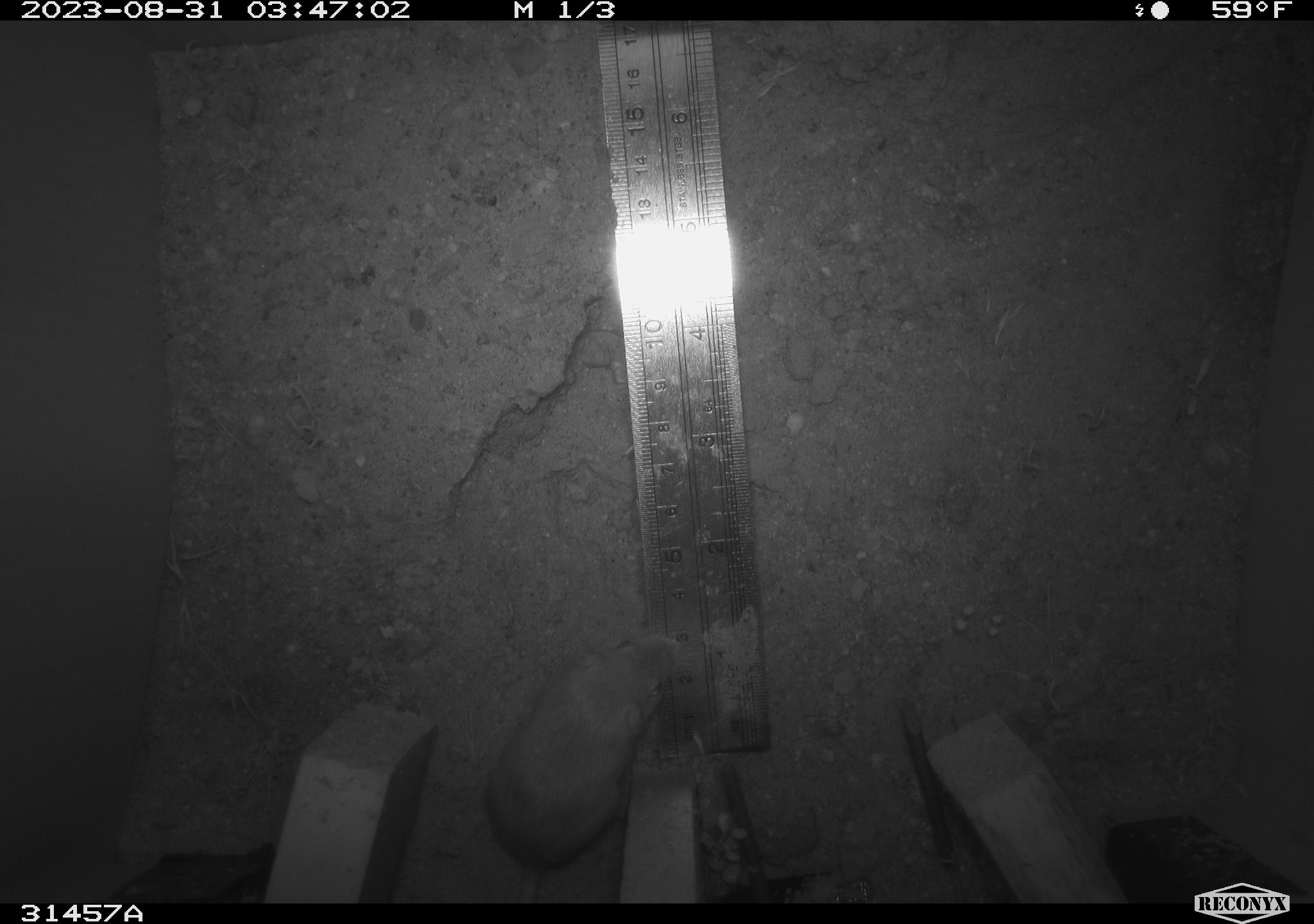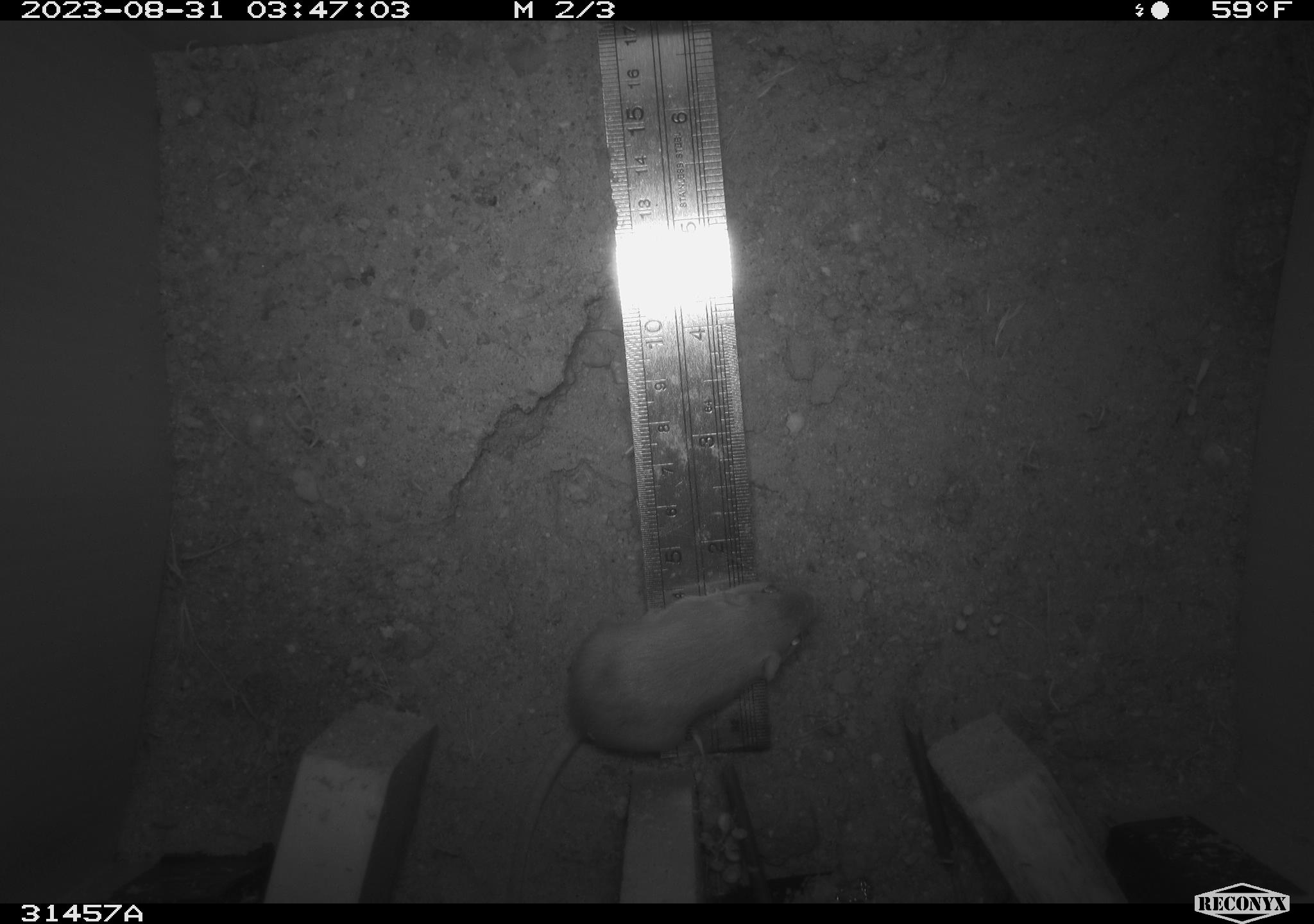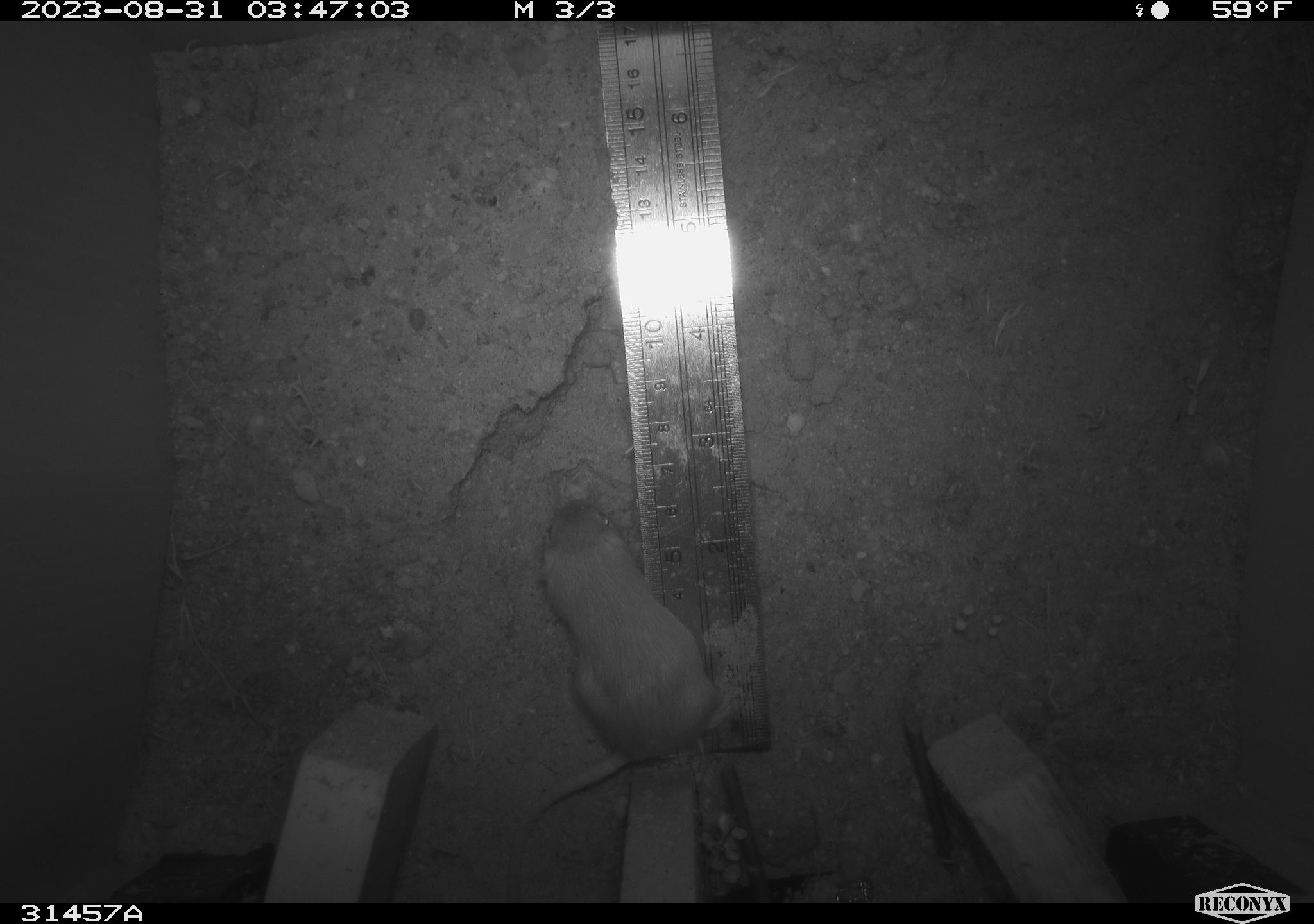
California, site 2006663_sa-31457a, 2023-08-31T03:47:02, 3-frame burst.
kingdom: Animalia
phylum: Chordata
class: Mammalia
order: Rodentia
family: Heteromyidae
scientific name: Heteromyidae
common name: kangaroo rats and pocket mice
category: heteromyidae family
Heteromyidae family (kangaroo rats and pocket mice) (Heteromyidae).